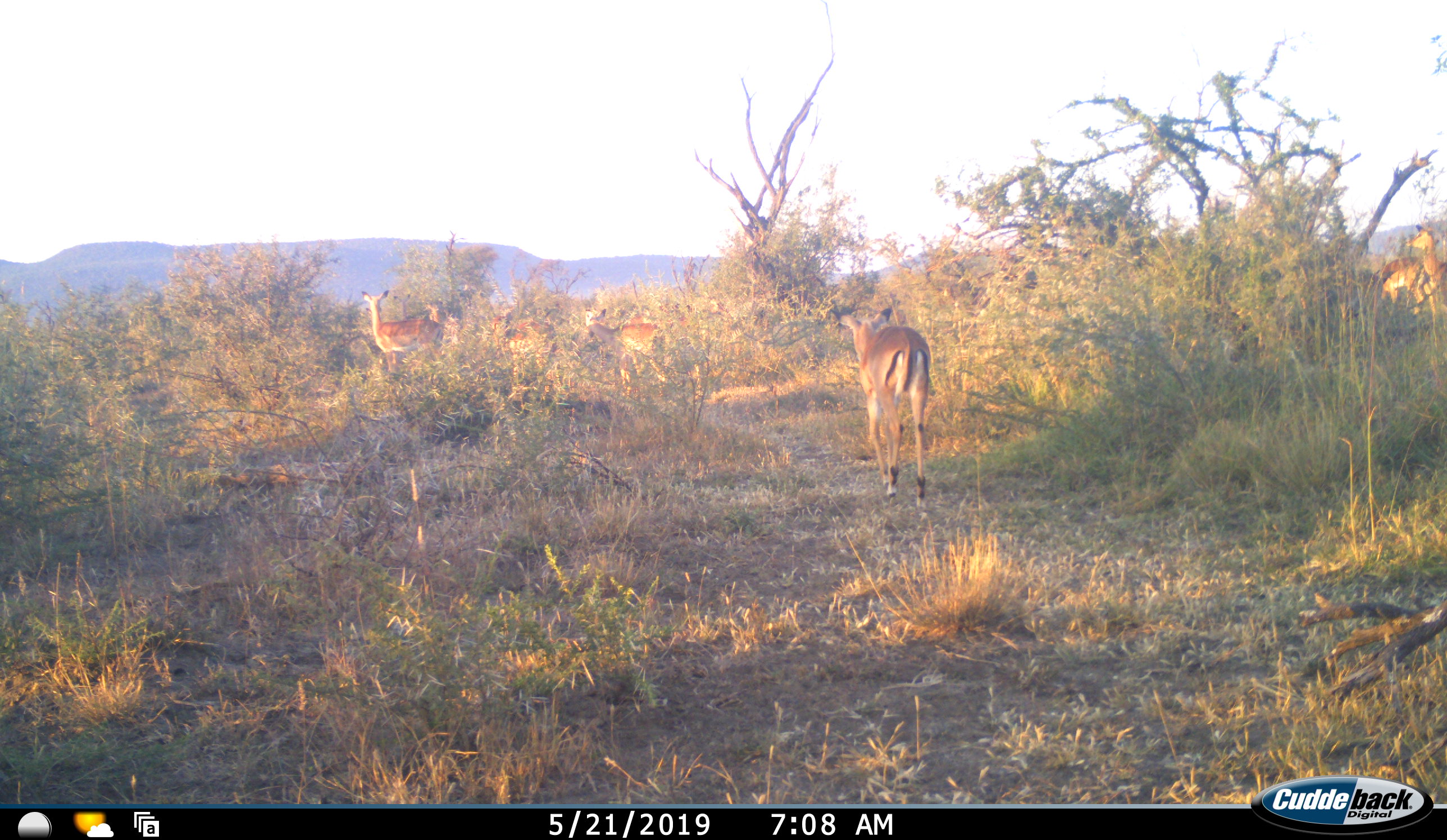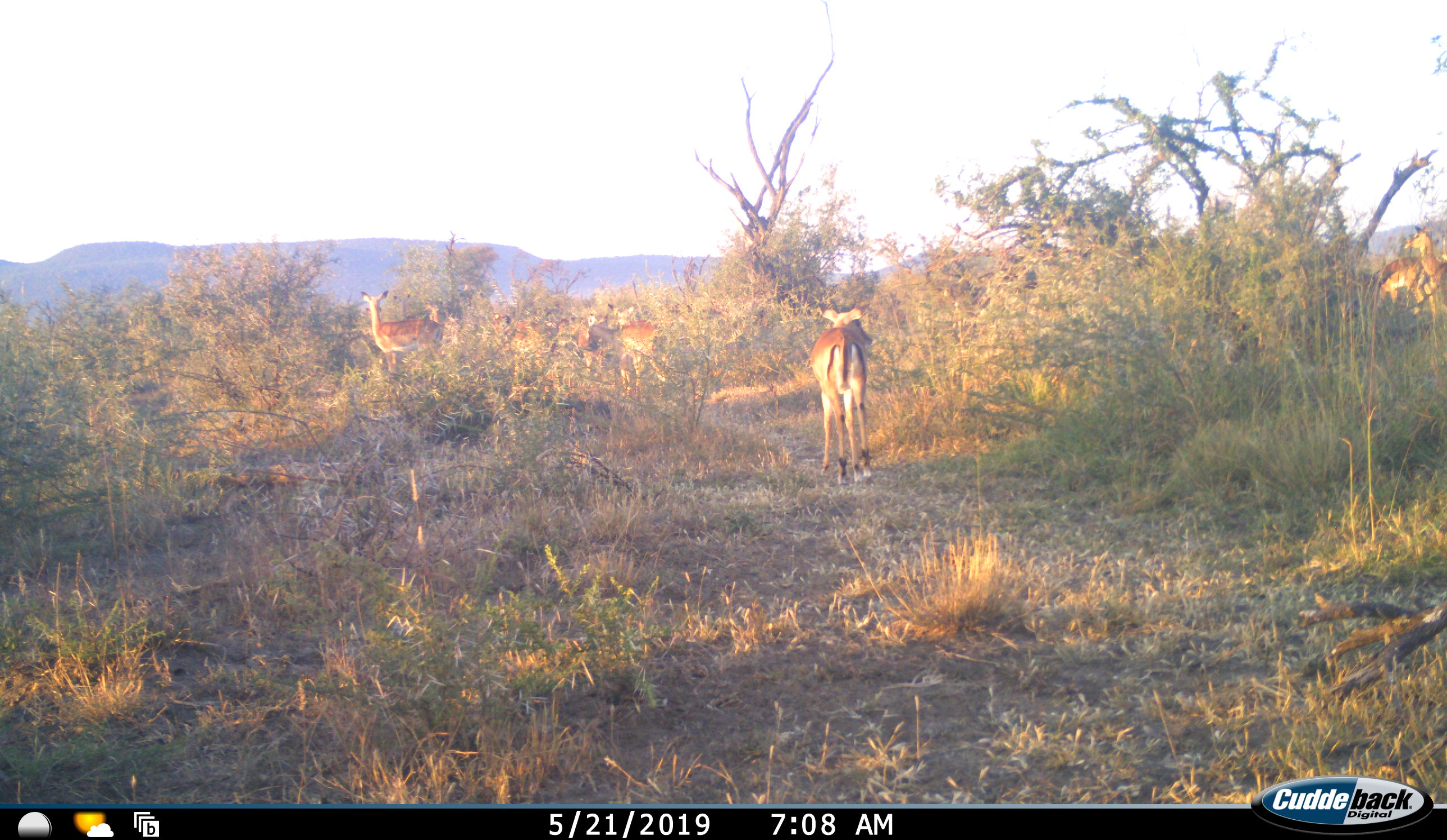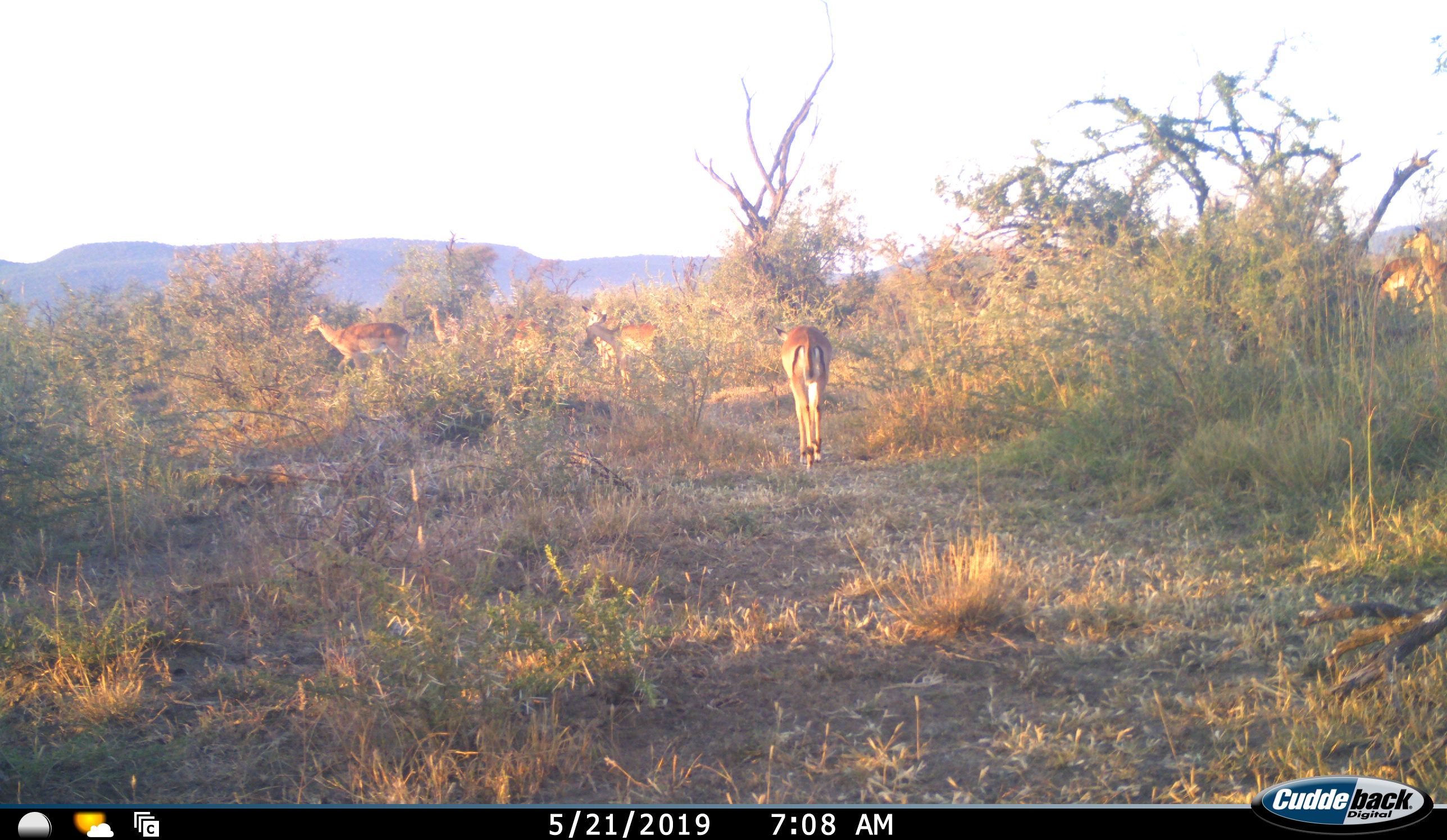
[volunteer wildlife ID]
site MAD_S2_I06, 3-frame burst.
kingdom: Animalia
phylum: Chordata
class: Mammalia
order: Artiodactyla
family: Bovidae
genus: Aepyceros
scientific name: Aepyceros melampus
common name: impala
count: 8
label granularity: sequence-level